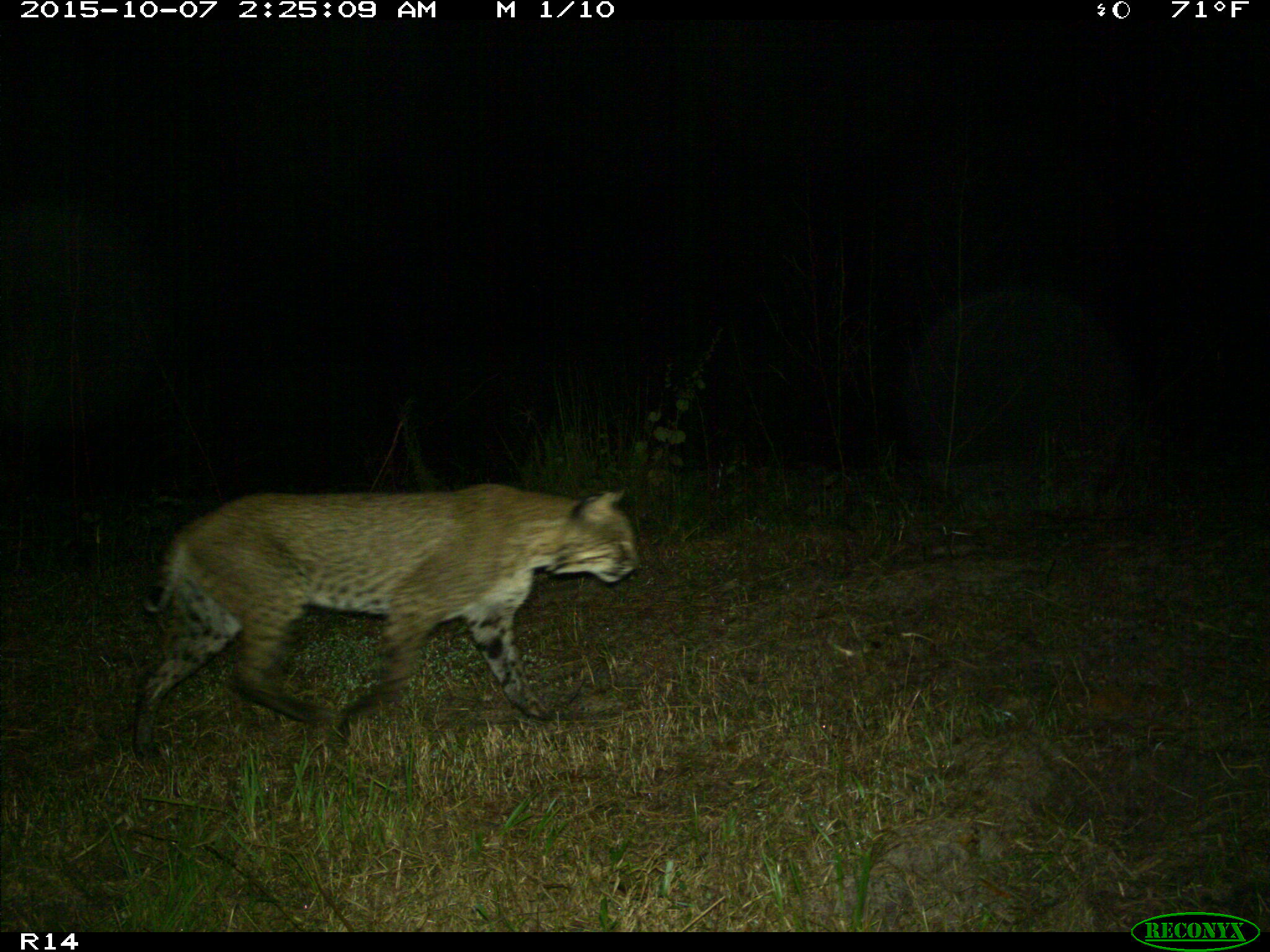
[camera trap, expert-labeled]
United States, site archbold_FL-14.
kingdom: Animalia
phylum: Chordata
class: Mammalia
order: Carnivora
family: Felidae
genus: Lynx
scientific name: Lynx rufus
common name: bobcat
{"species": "Lynx rufus (bobcat)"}